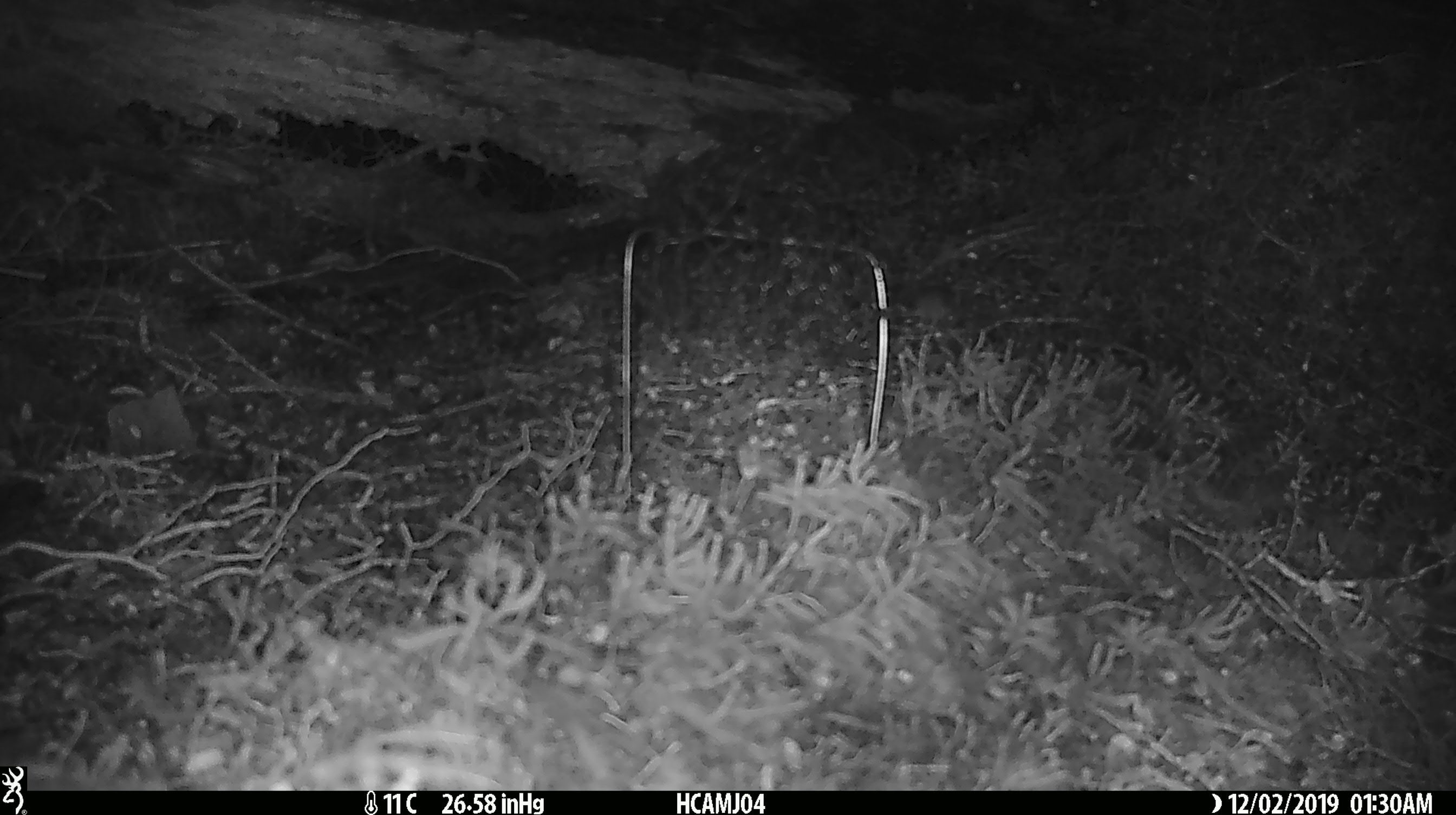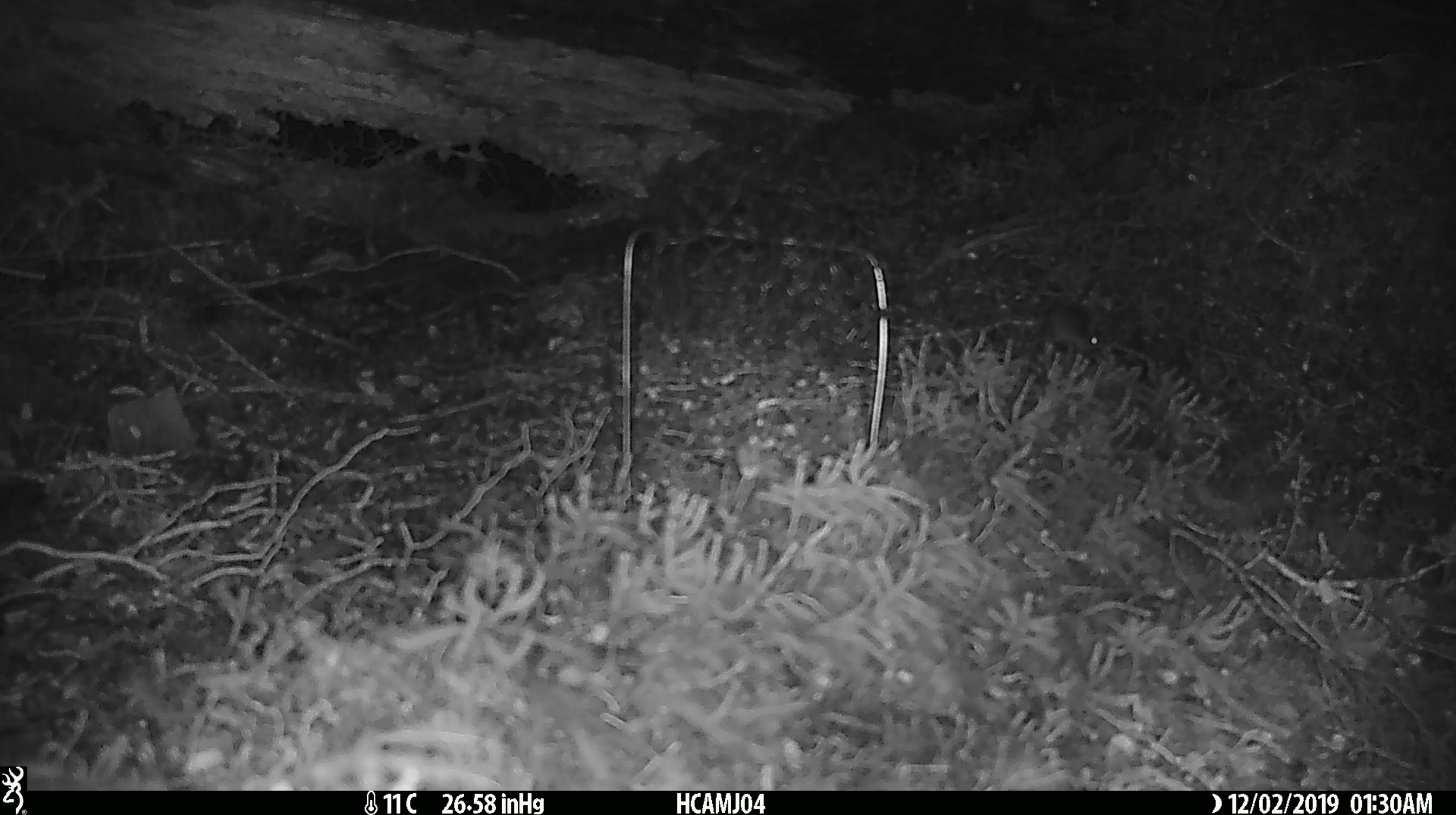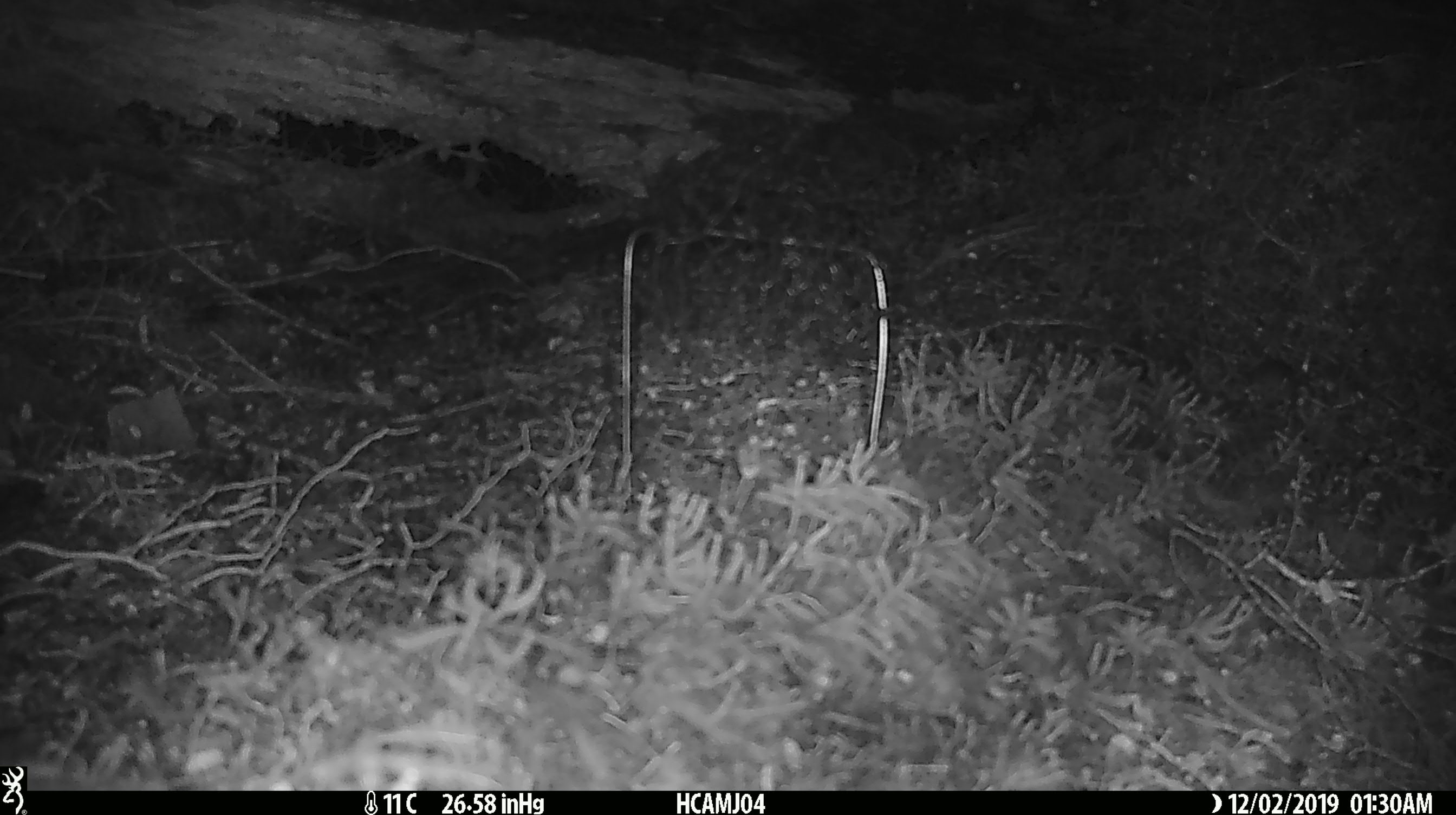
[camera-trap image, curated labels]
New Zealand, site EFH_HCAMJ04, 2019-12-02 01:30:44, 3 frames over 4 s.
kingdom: Animalia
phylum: Chordata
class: Mammalia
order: Rodentia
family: Muridae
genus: Mus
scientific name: Mus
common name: mouse